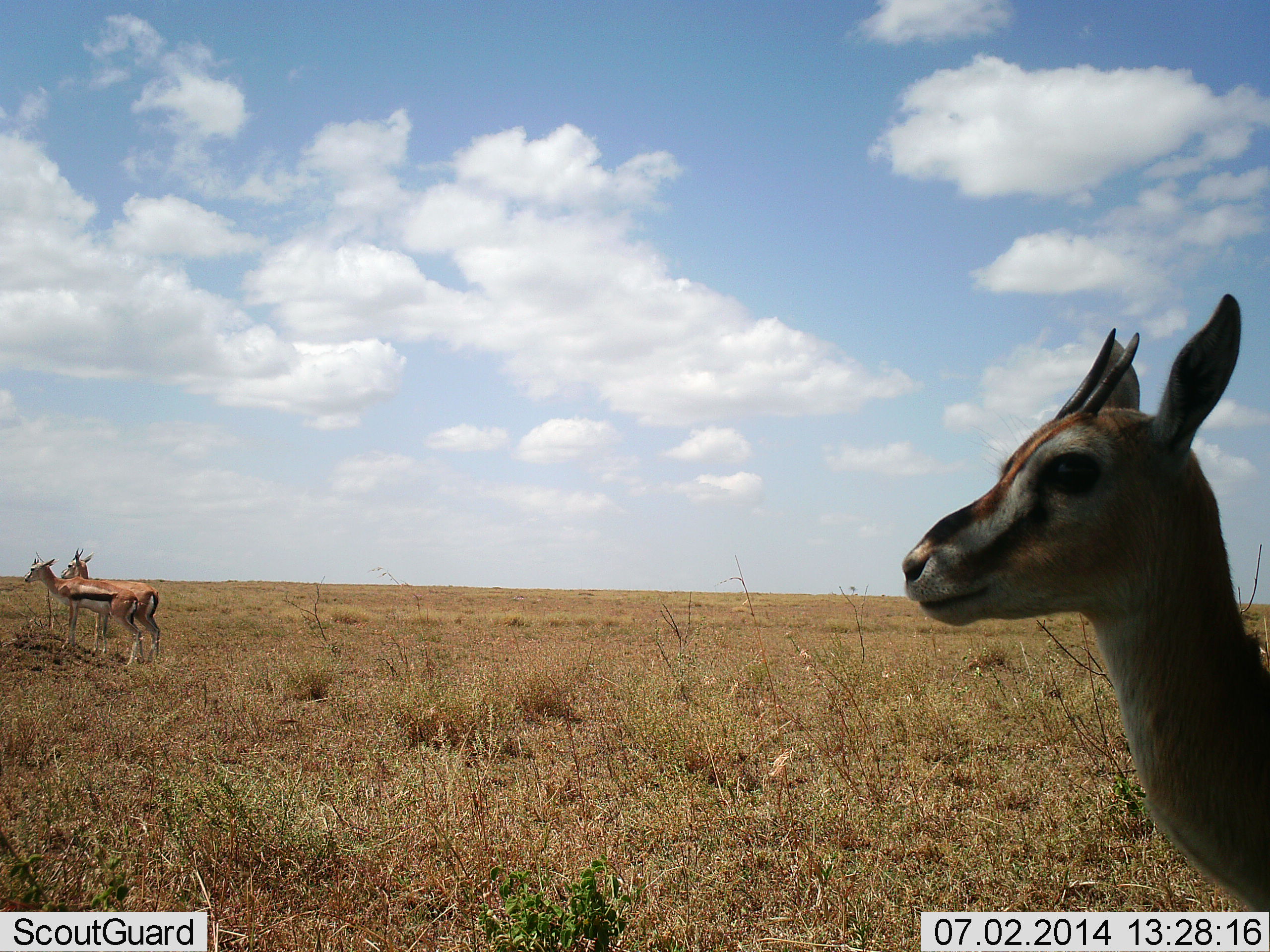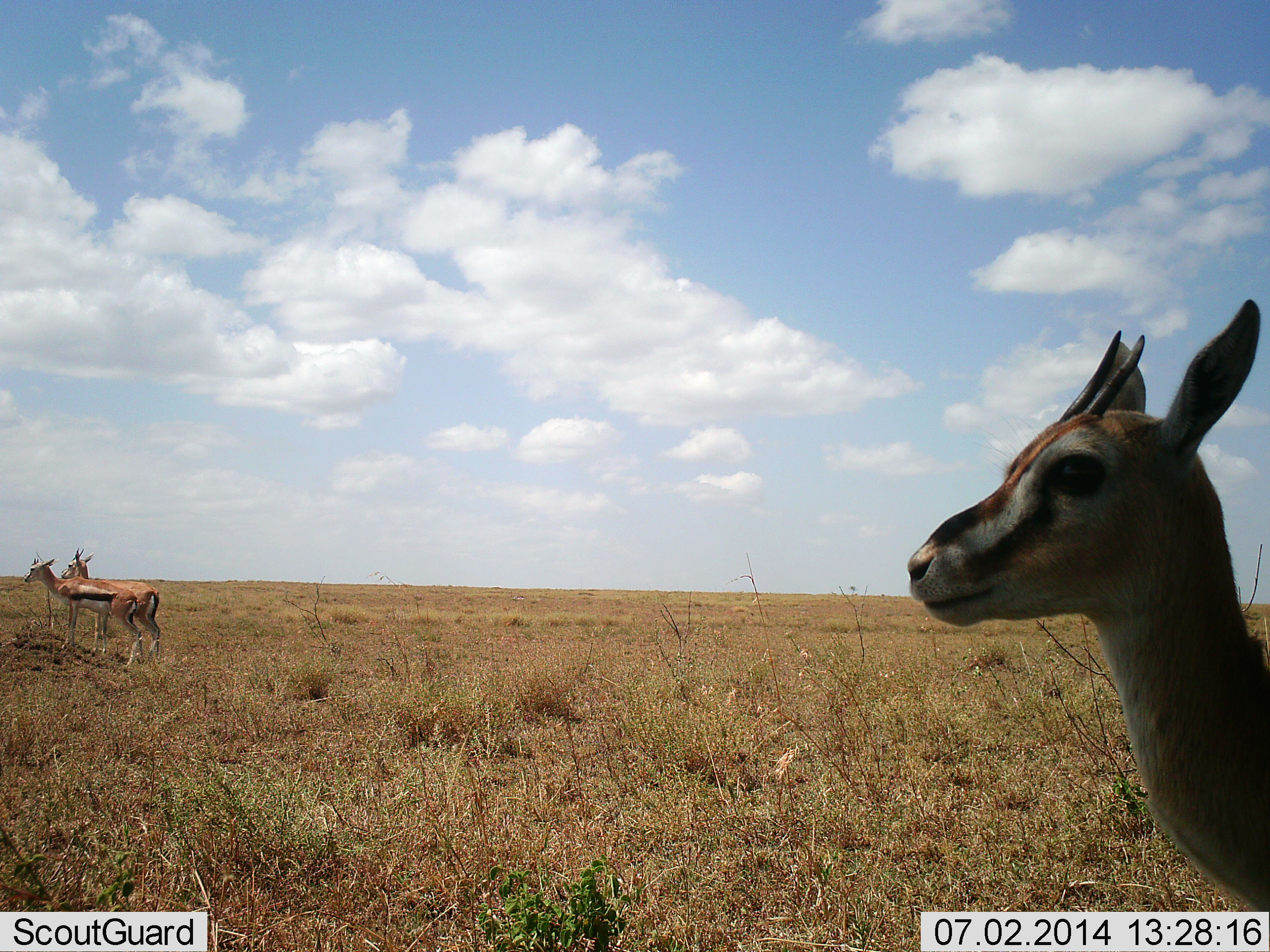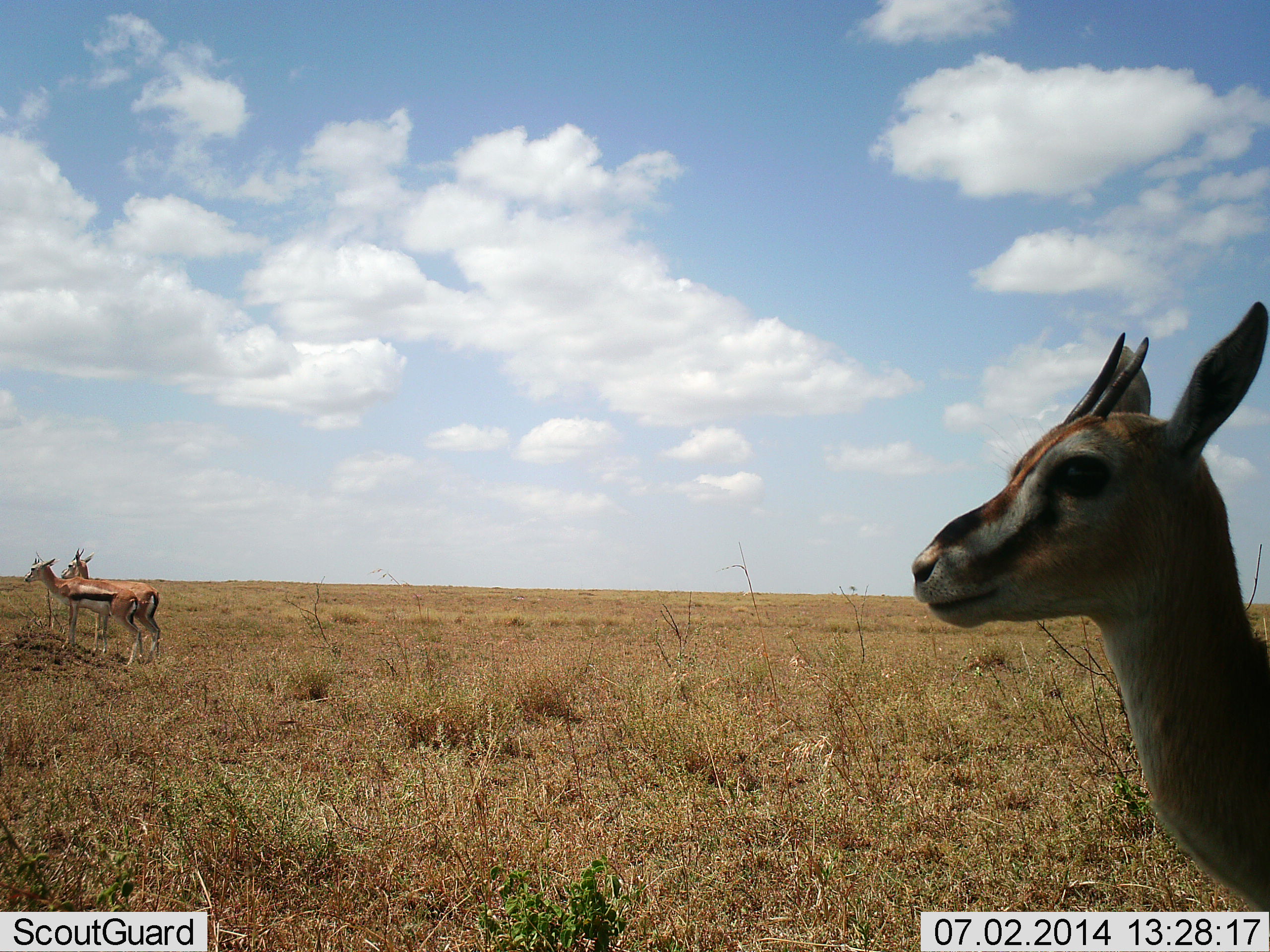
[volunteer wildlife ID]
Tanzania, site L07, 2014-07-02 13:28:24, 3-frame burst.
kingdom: Animalia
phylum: Chordata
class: Mammalia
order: Artiodactyla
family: Bovidae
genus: Eudorcas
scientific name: Eudorcas thomsonii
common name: thomson's gazelle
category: gazellethomsons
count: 3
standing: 100%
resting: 0%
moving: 10%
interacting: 0%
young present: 0%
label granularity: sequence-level